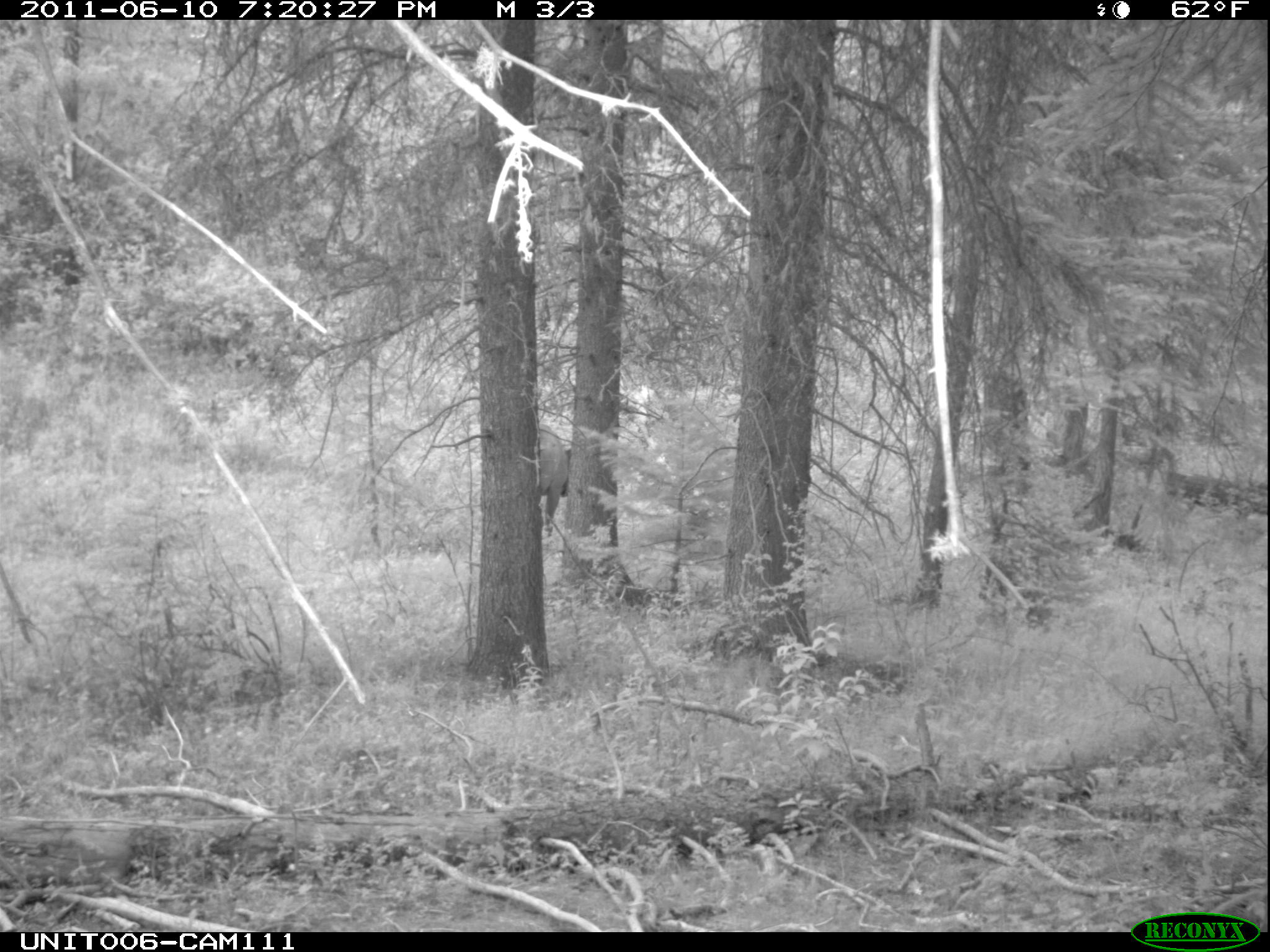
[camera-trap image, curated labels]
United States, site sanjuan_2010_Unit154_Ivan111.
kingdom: Animalia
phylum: Chordata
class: Mammalia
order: Artiodactyla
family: Cervidae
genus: Cervus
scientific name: Cervus elaphus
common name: red deer